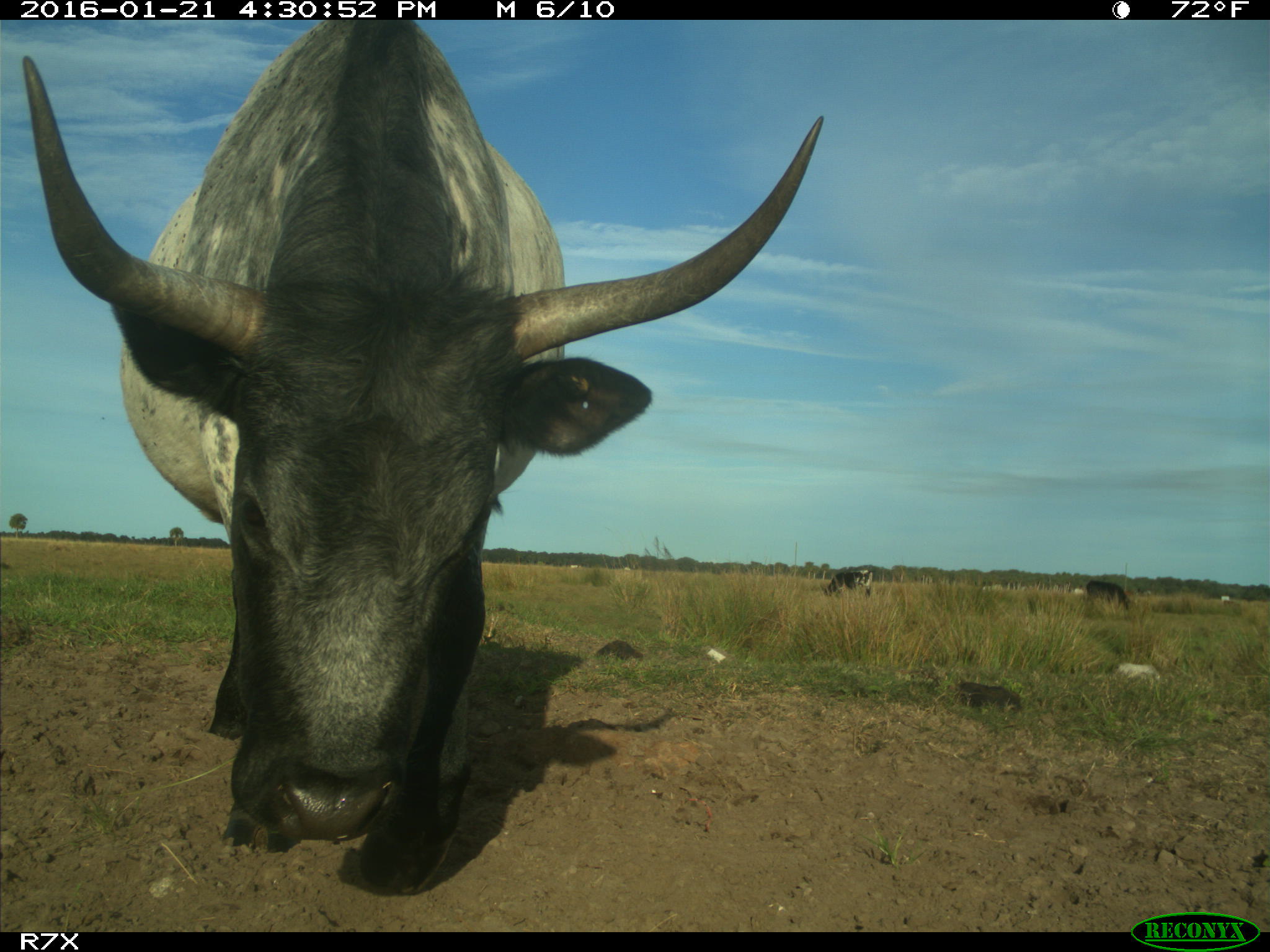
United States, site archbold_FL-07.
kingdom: Animalia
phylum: Chordata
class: Mammalia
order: Artiodactyla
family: Bovidae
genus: Bos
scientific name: Bos taurus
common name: domestic cow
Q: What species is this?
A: Bos taurus (domestic cow).